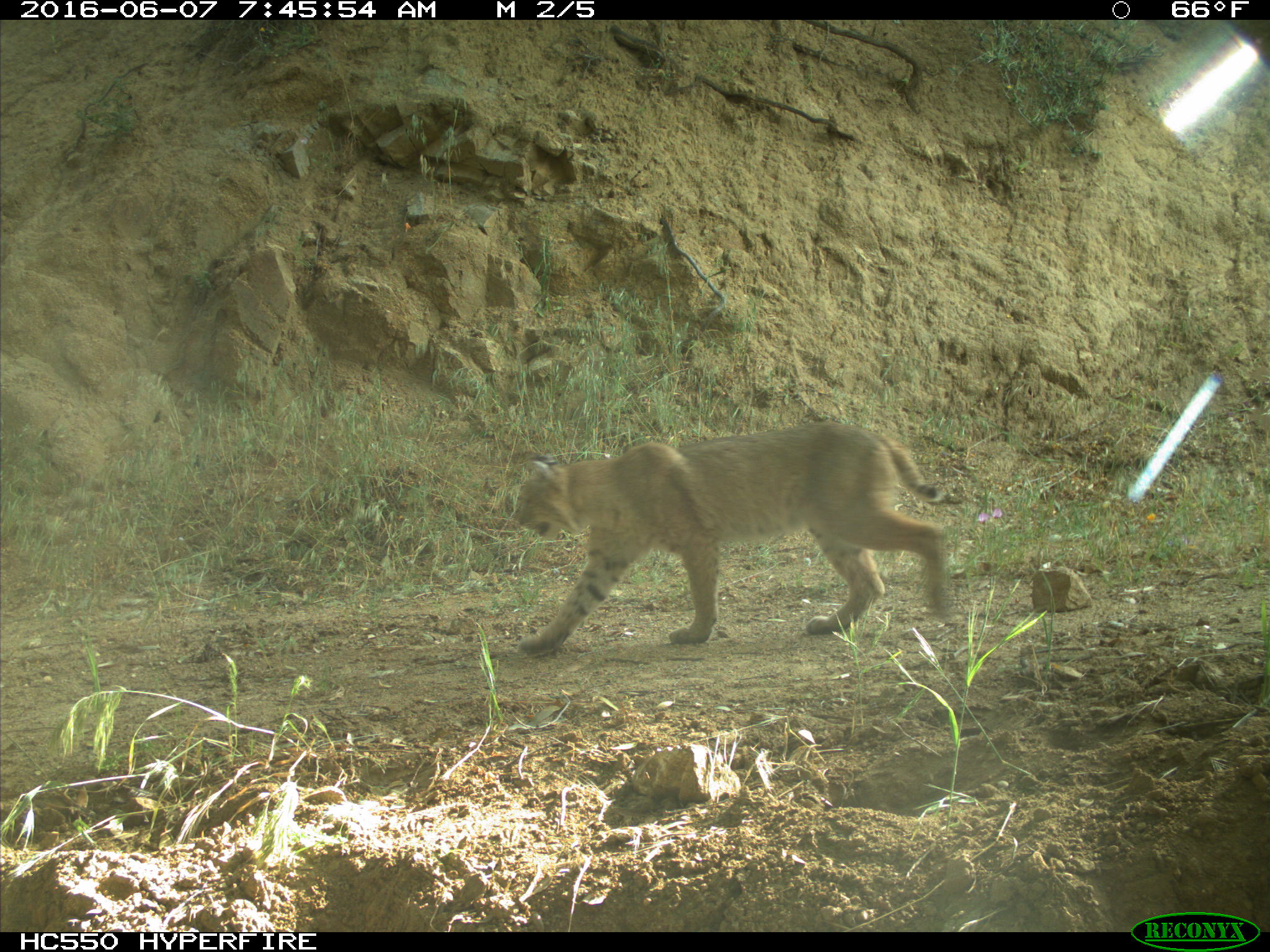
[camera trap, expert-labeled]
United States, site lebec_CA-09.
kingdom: Animalia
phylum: Chordata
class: Mammalia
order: Carnivora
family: Felidae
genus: Lynx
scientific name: Lynx rufus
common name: bobcat